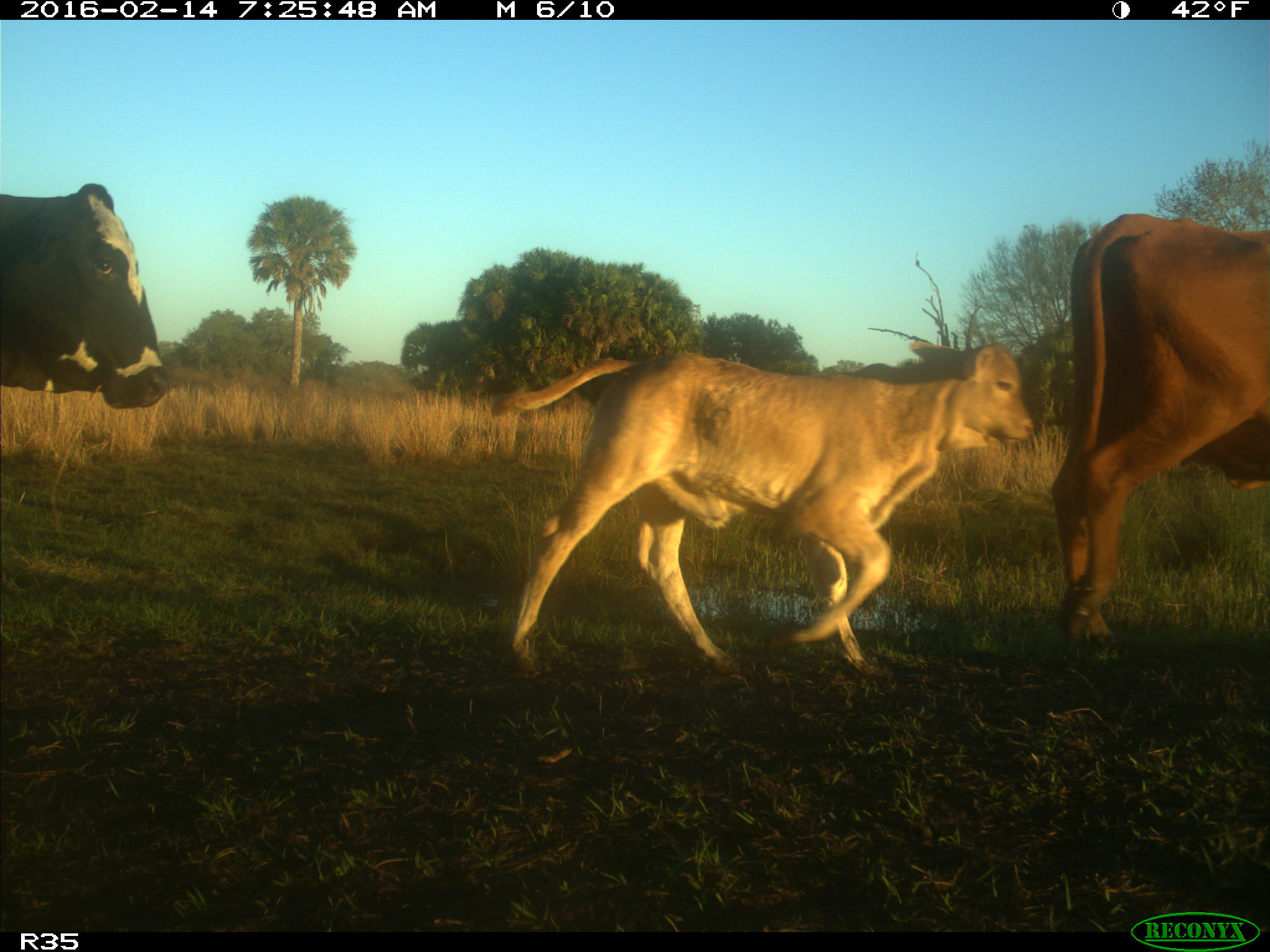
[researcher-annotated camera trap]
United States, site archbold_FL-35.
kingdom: Animalia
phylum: Chordata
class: Mammalia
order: Artiodactyla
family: Bovidae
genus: Bos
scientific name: Bos taurus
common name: domestic cow